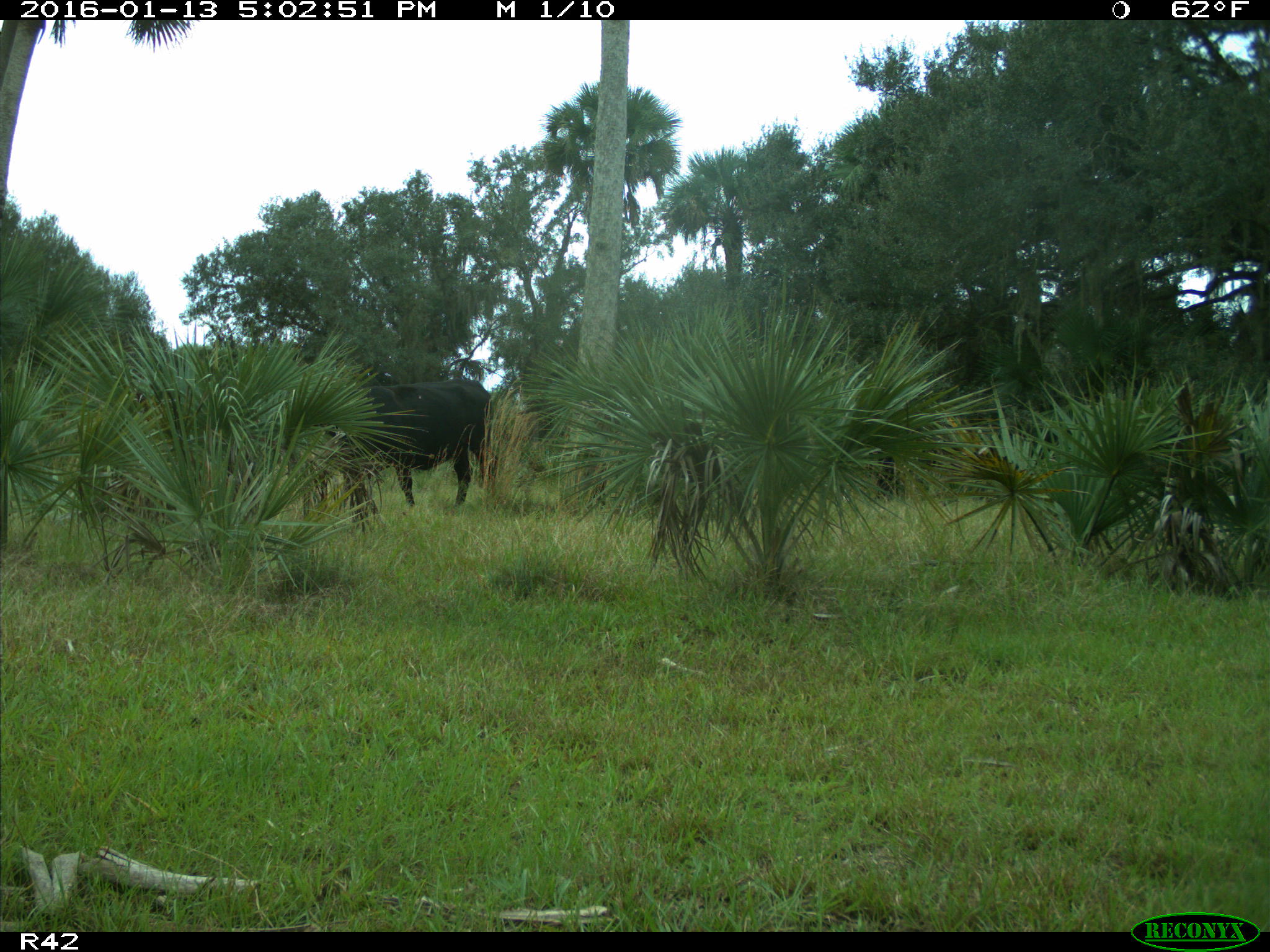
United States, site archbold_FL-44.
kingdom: Animalia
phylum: Chordata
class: Mammalia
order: Artiodactyla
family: Bovidae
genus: Bos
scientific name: Bos taurus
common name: domestic cow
Bos taurus (domestic cow).